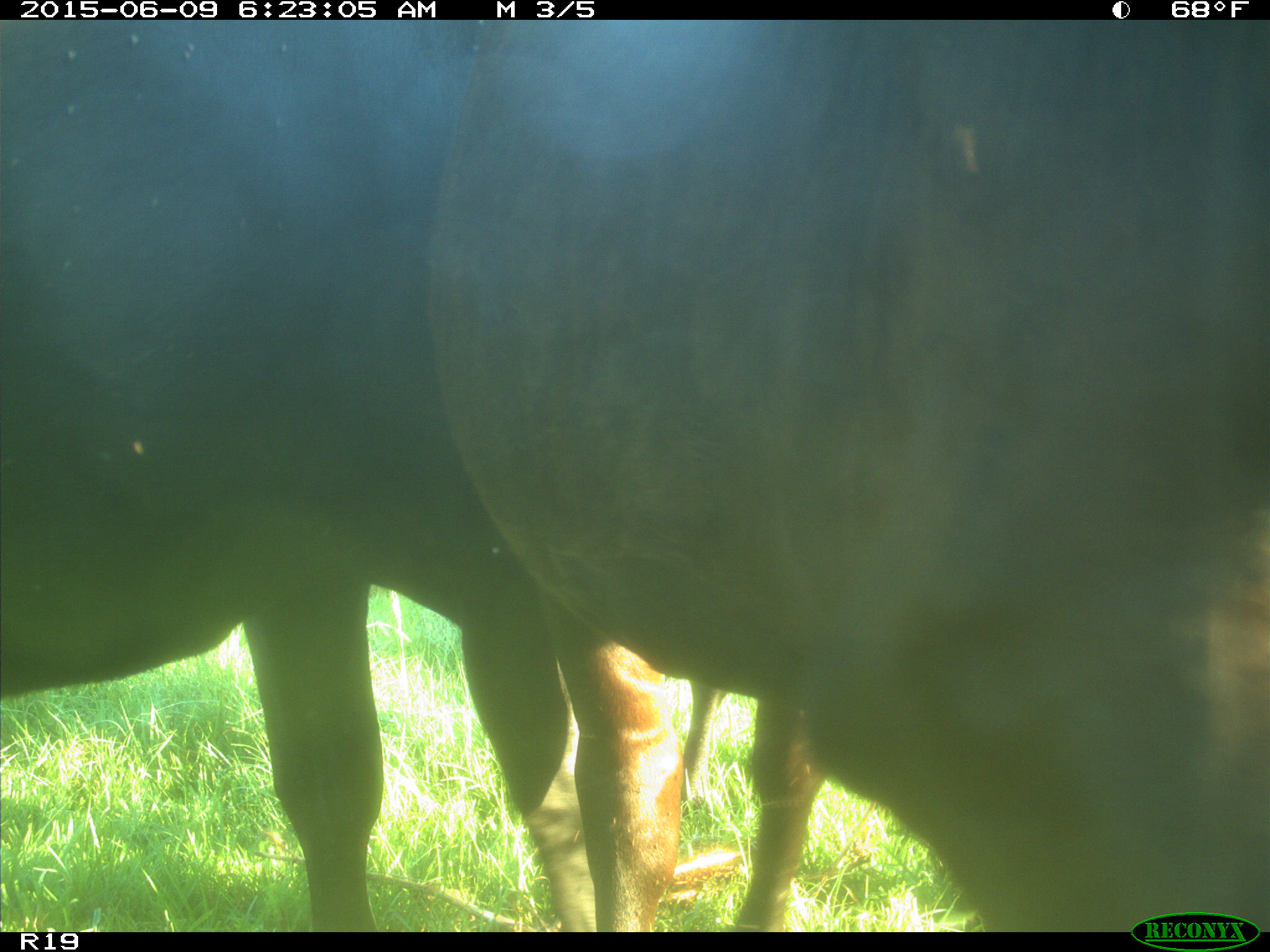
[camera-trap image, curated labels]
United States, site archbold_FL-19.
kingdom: Animalia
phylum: Chordata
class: Mammalia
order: Artiodactyla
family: Bovidae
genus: Bos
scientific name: Bos taurus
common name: domestic cow